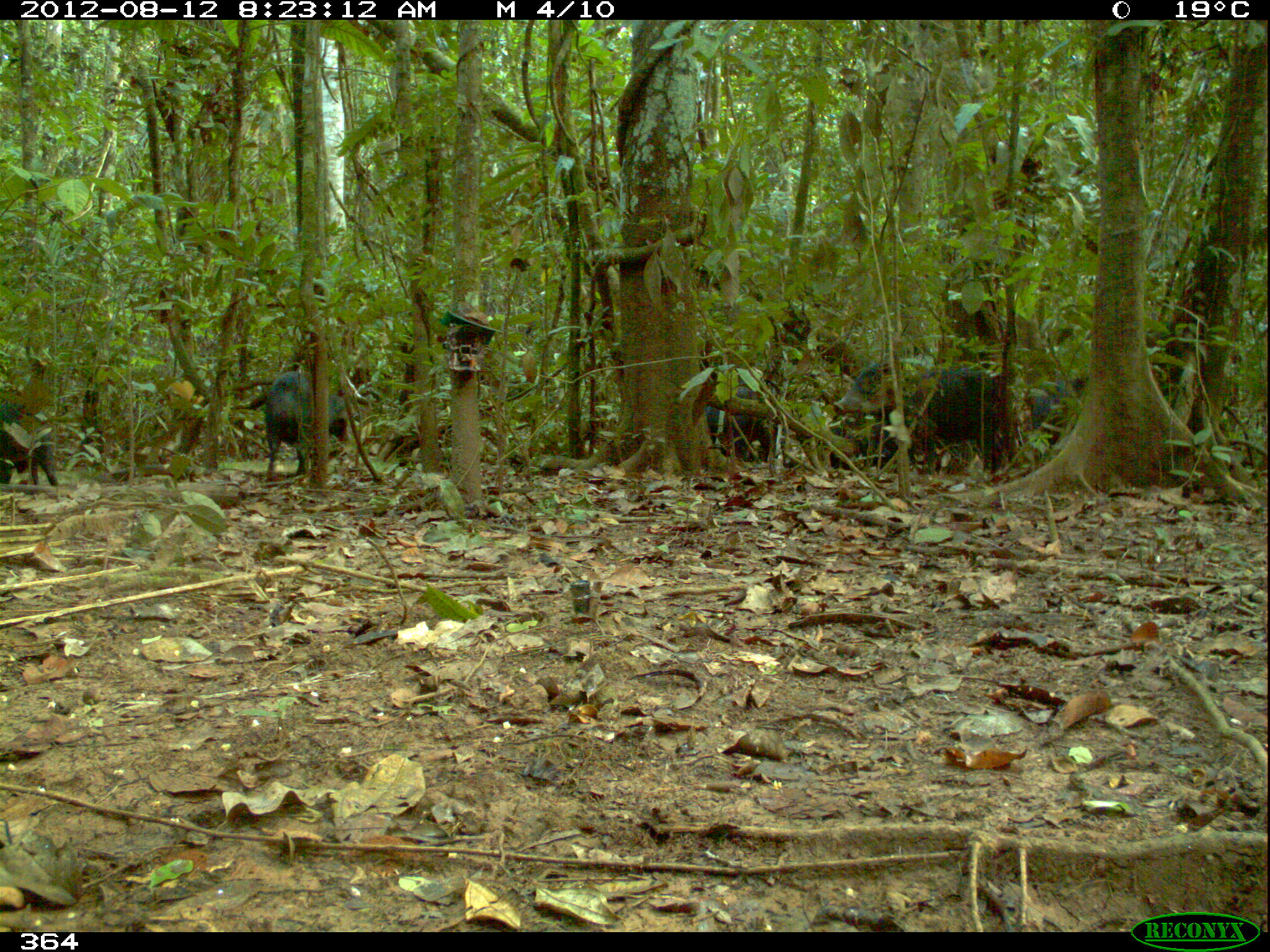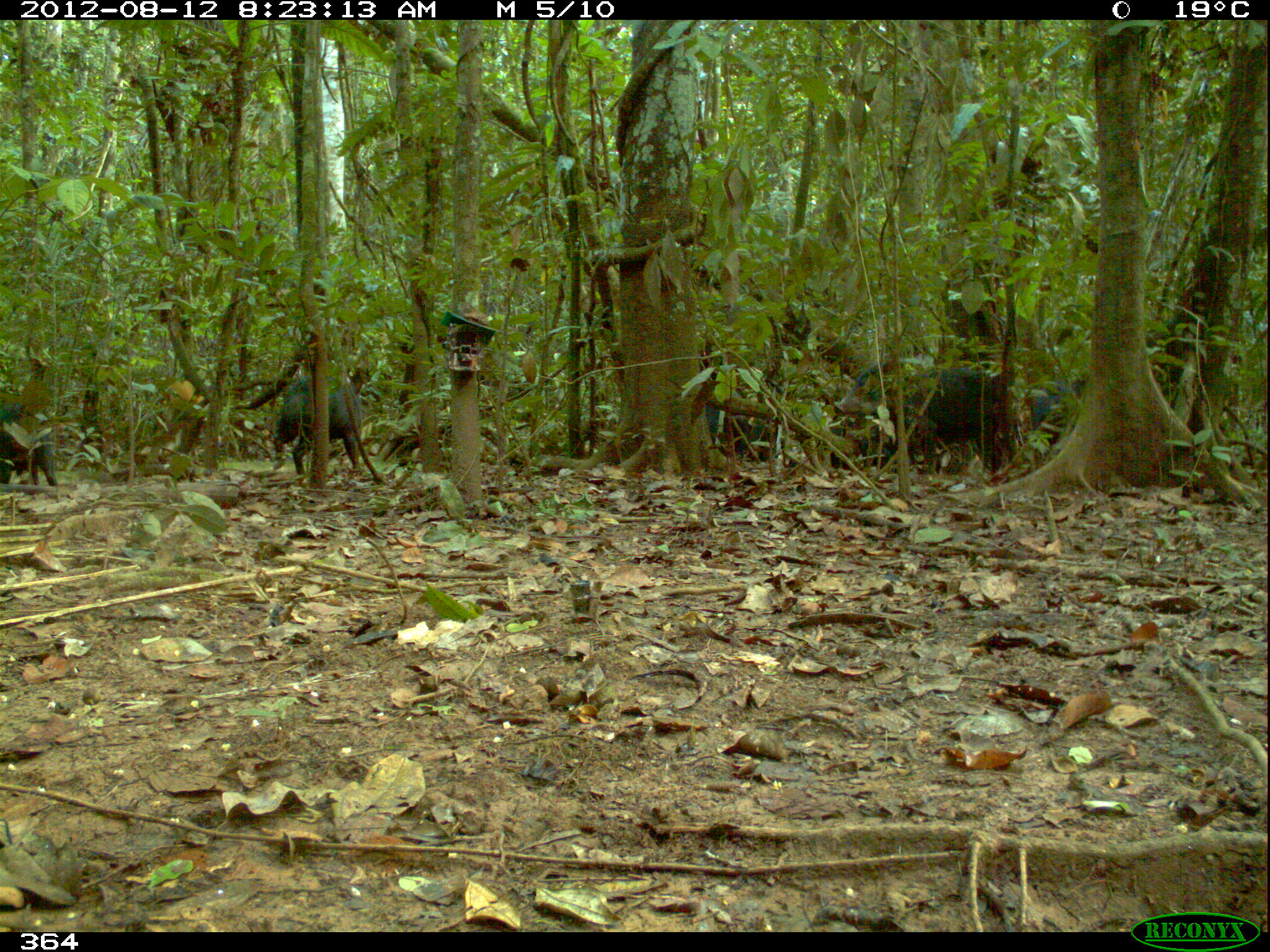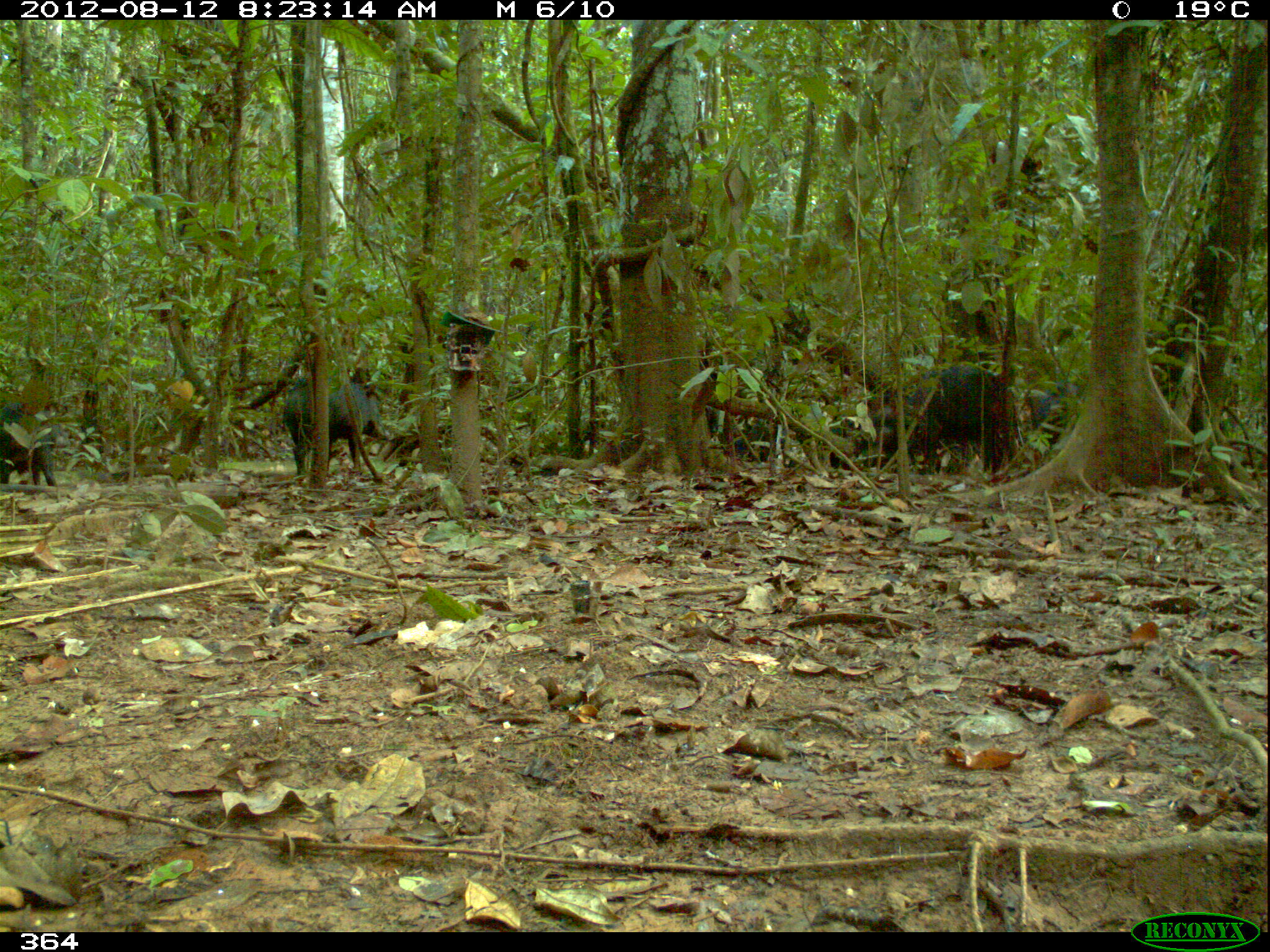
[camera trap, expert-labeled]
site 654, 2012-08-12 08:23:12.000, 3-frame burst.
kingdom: Animalia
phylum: Chordata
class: Mammalia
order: Artiodactyla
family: Tayassuidae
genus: Tayassu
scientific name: Tayassu pecari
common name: white-lipped peccary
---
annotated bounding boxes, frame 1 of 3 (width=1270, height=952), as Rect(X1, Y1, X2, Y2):
tayassu pecari: Rect(832, 359, 1015, 487); Rect(264, 371, 347, 481); Rect(826, 411, 911, 476); Rect(706, 384, 772, 465); Rect(1025, 374, 1087, 453); Rect(0, 404, 60, 485)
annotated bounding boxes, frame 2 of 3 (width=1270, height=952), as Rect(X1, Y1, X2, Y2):
tayassu pecari: Rect(835, 357, 1018, 485); Rect(272, 369, 361, 479); Rect(1021, 377, 1093, 454); Rect(707, 389, 772, 461); Rect(0, 403, 56, 483); Rect(831, 418, 900, 472)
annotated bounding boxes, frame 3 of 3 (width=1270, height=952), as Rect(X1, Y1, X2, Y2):
tayassu pecari: Rect(826, 364, 1014, 480); Rect(282, 379, 388, 482); Rect(0, 406, 63, 486); Rect(704, 401, 784, 461); Rect(1029, 380, 1081, 450)